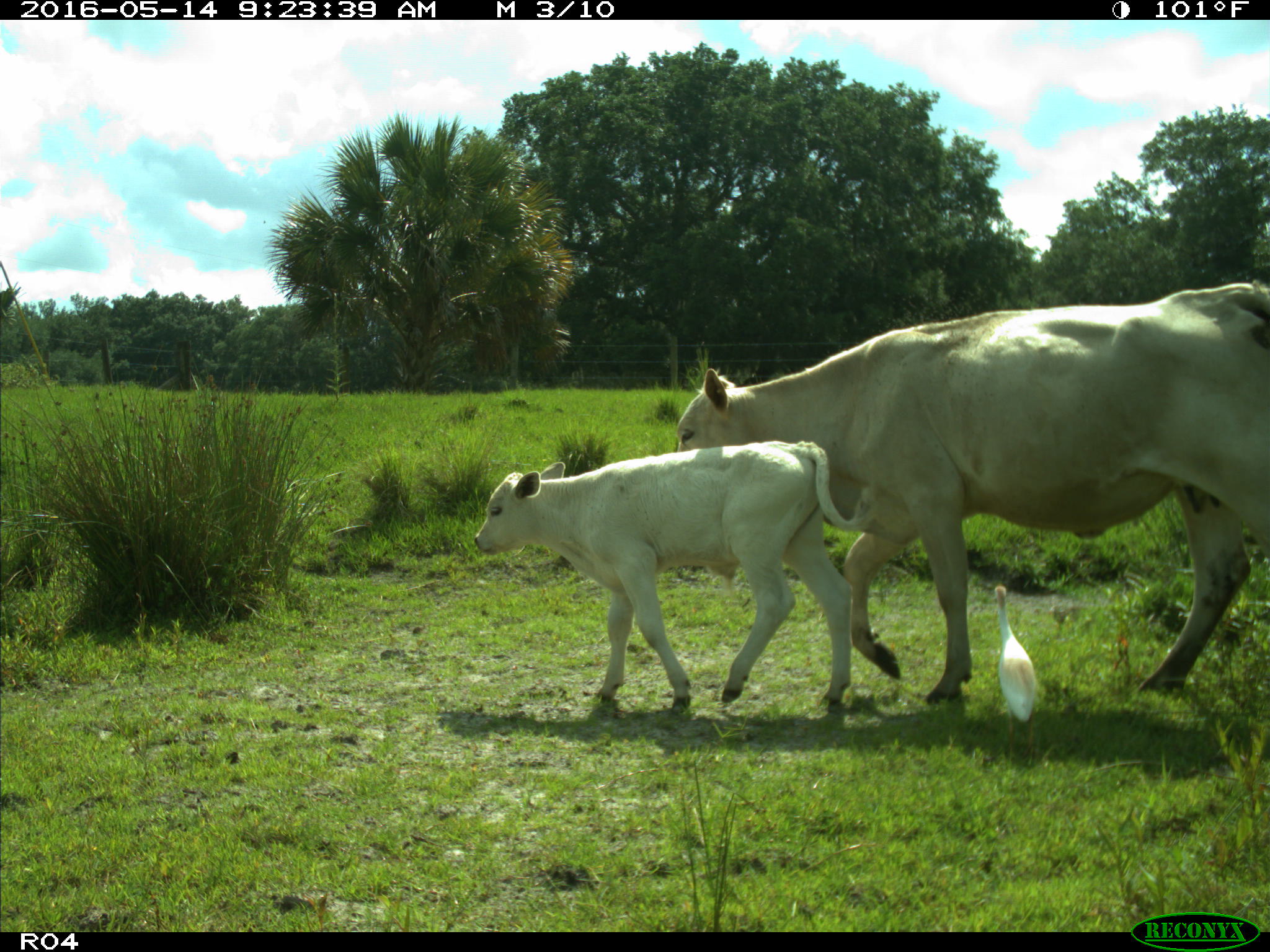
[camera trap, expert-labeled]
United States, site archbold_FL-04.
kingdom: Animalia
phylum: Chordata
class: Mammalia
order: Artiodactyla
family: Bovidae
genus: Bos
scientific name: Bos taurus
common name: domestic cow